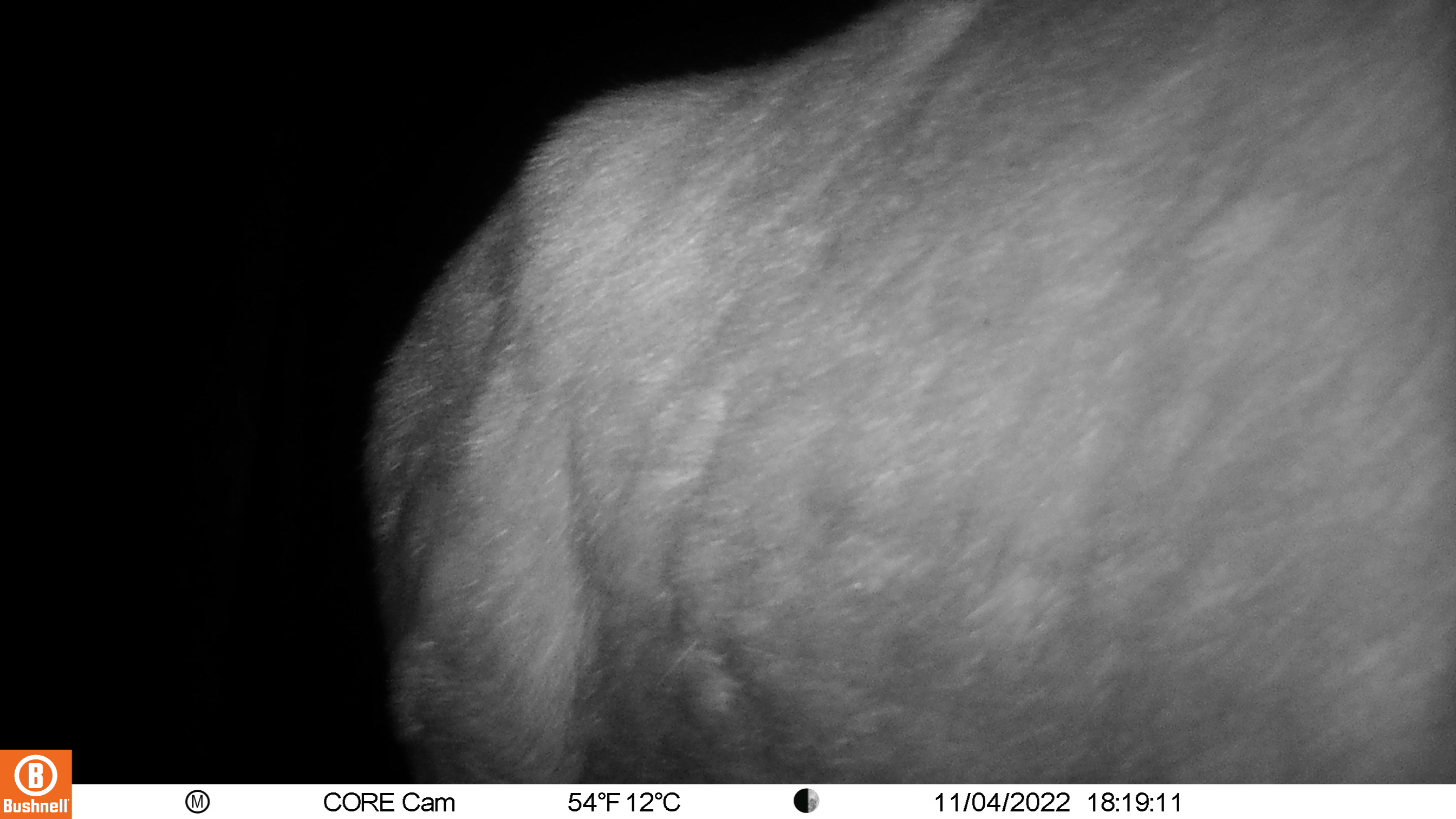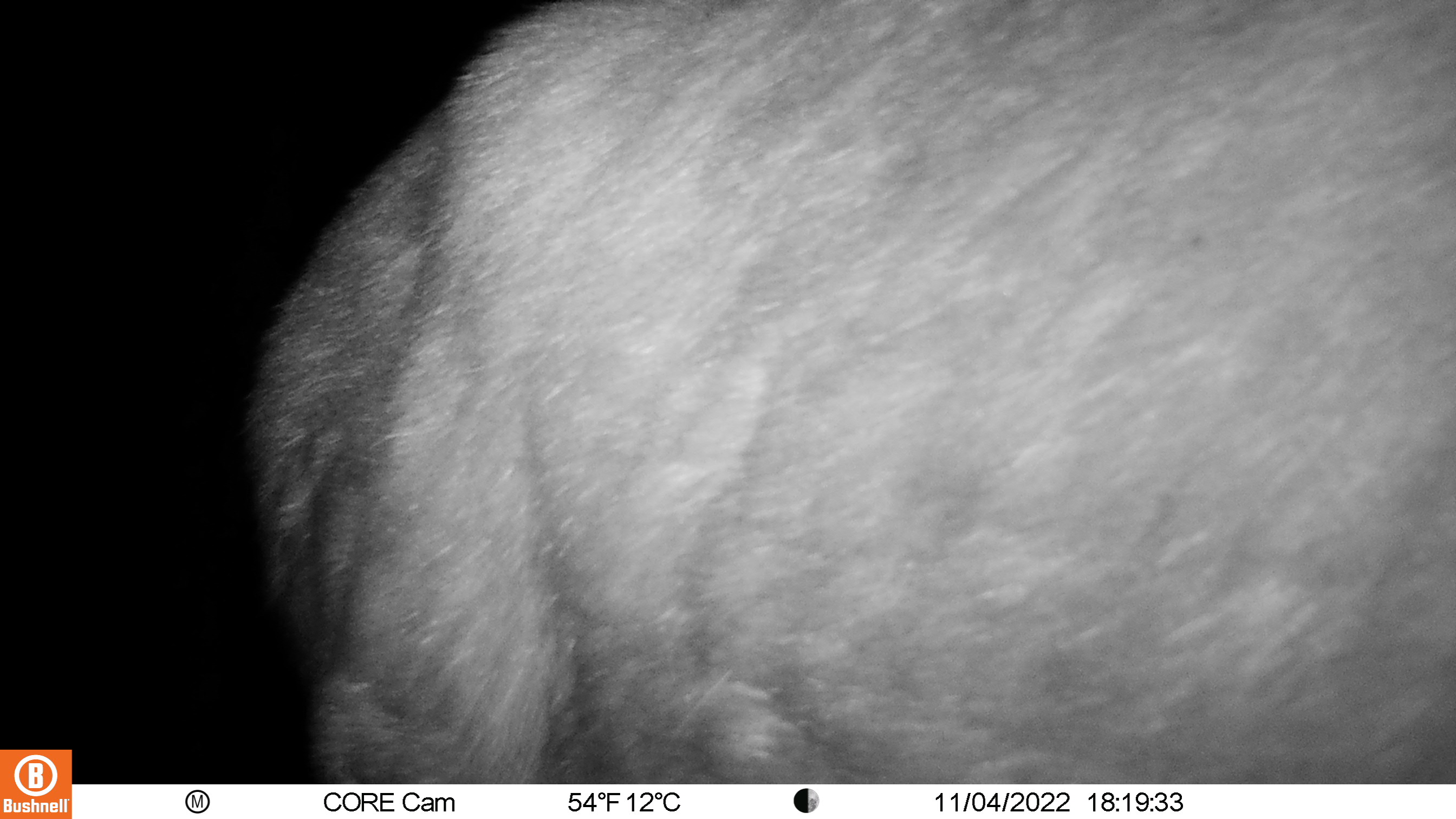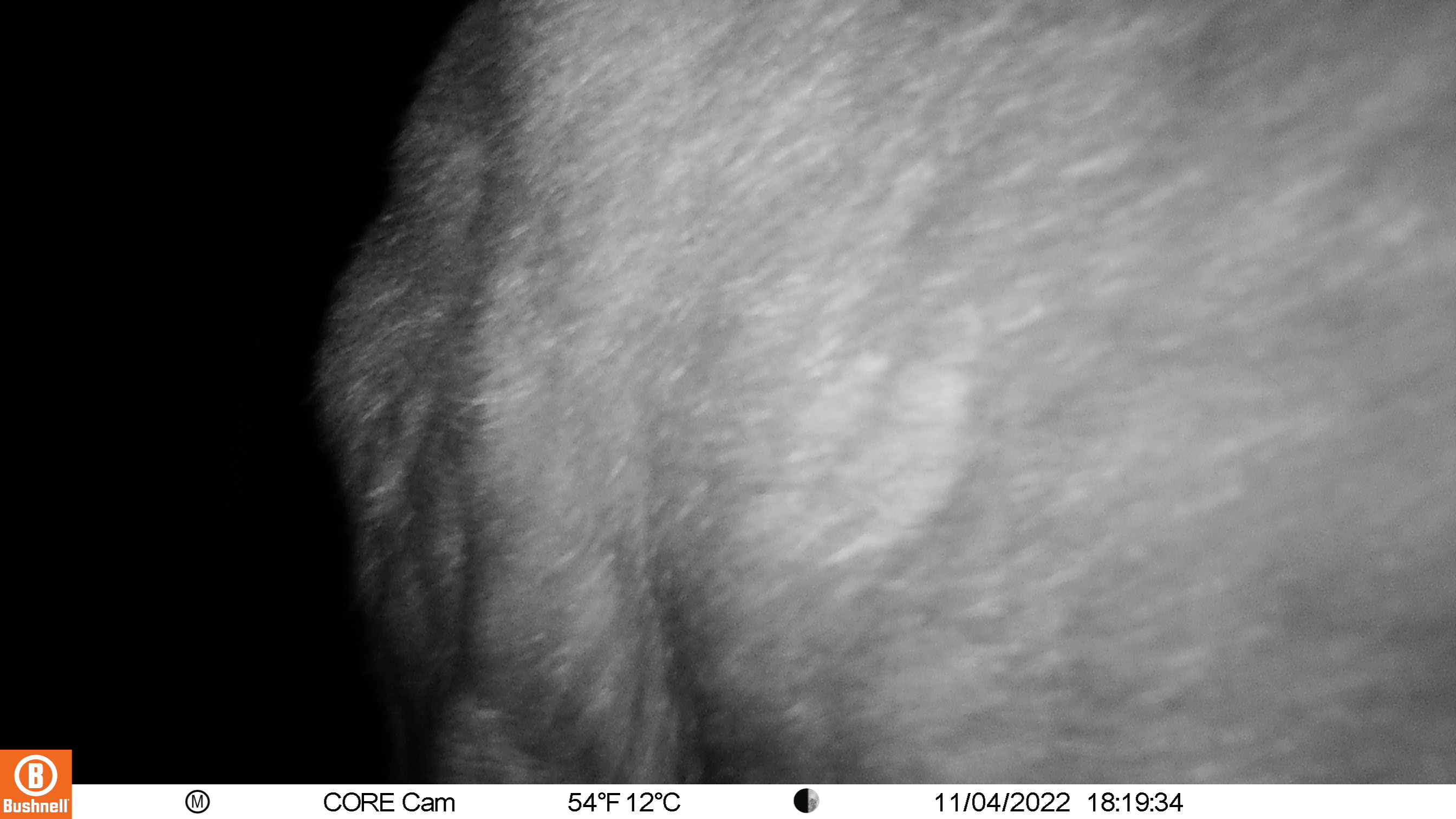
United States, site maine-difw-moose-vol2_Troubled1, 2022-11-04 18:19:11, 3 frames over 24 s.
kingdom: Animalia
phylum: Chordata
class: Mammalia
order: Artiodactyla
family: Cervidae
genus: Alces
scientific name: Alces alces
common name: moose